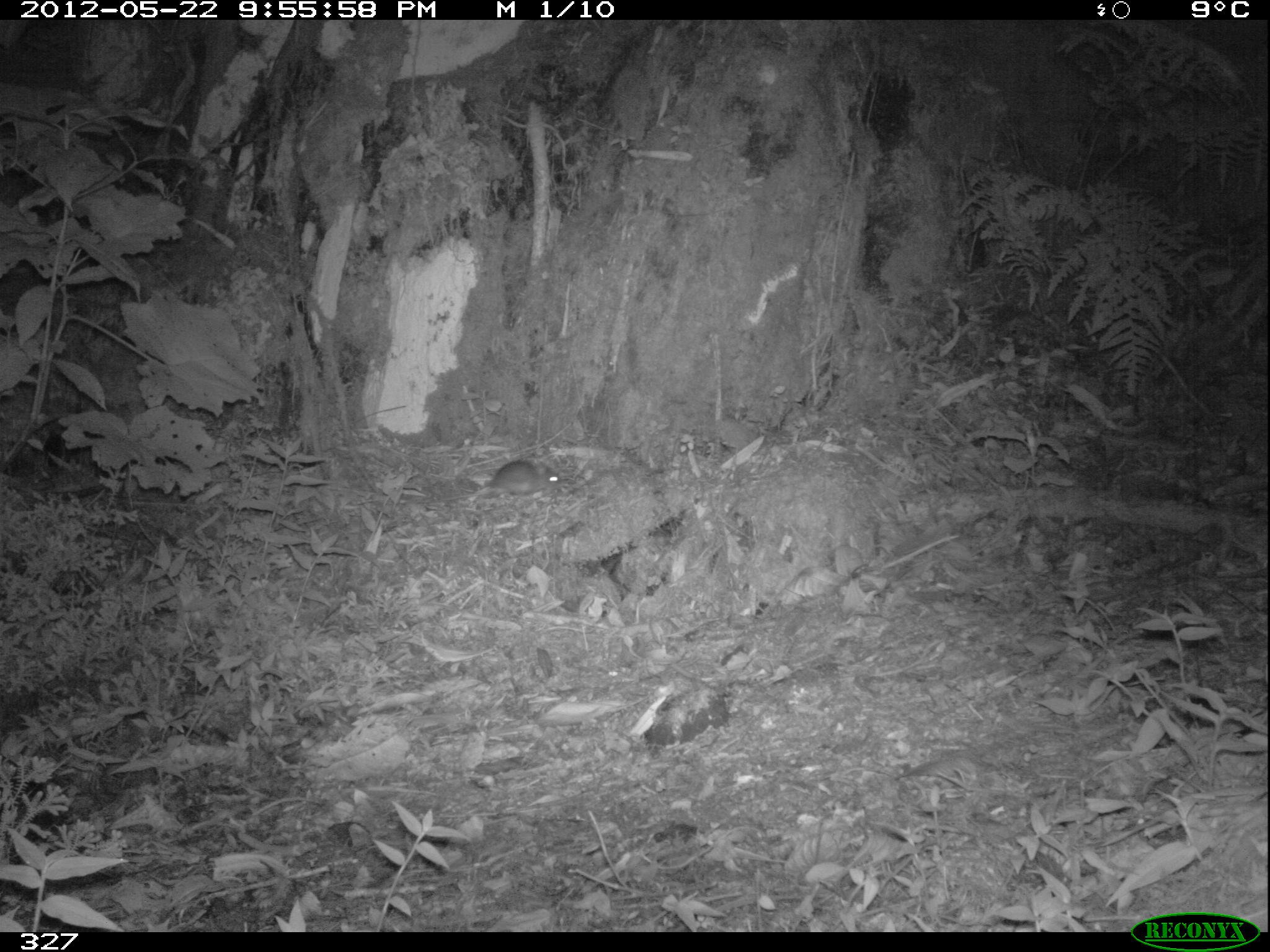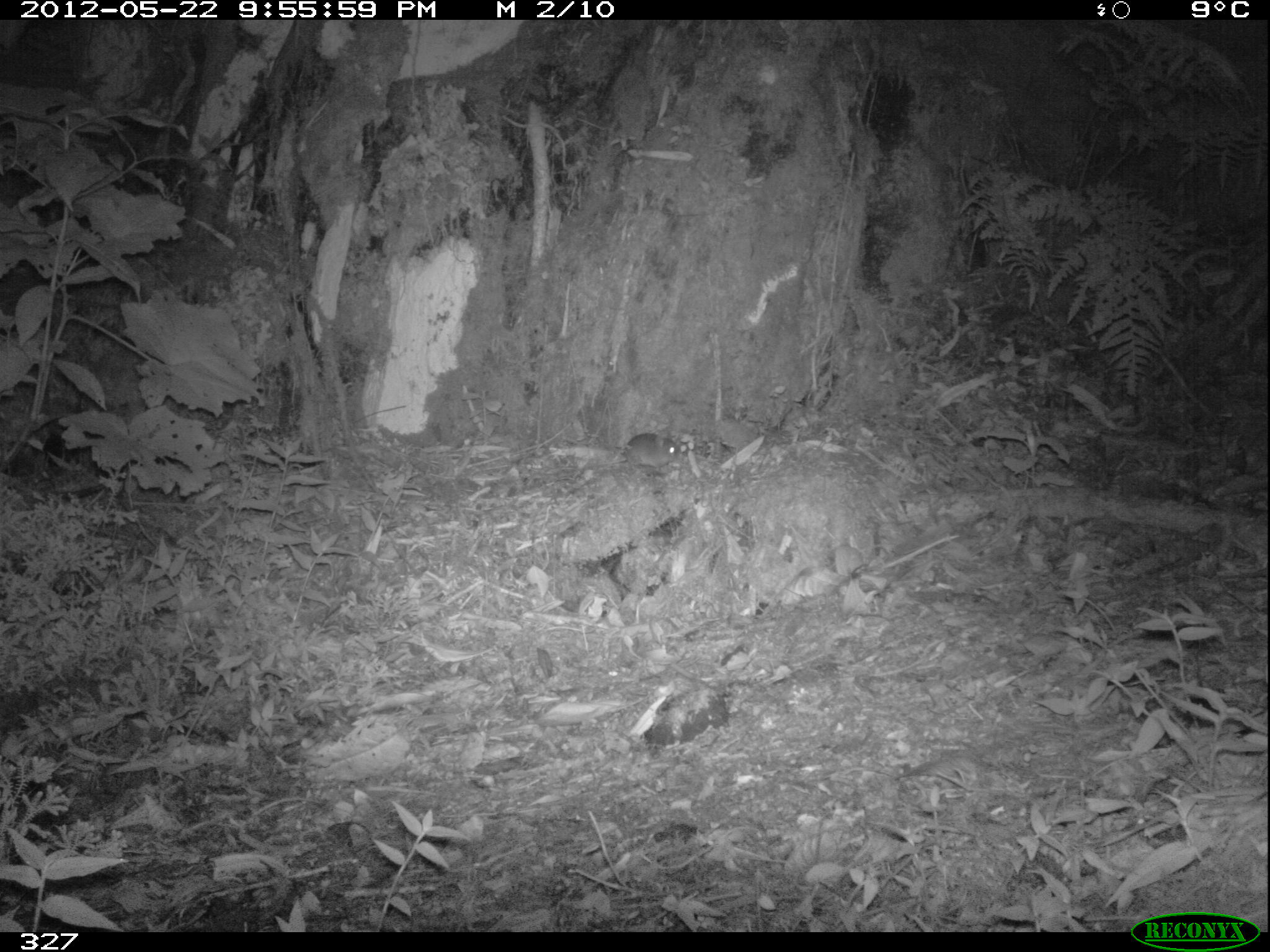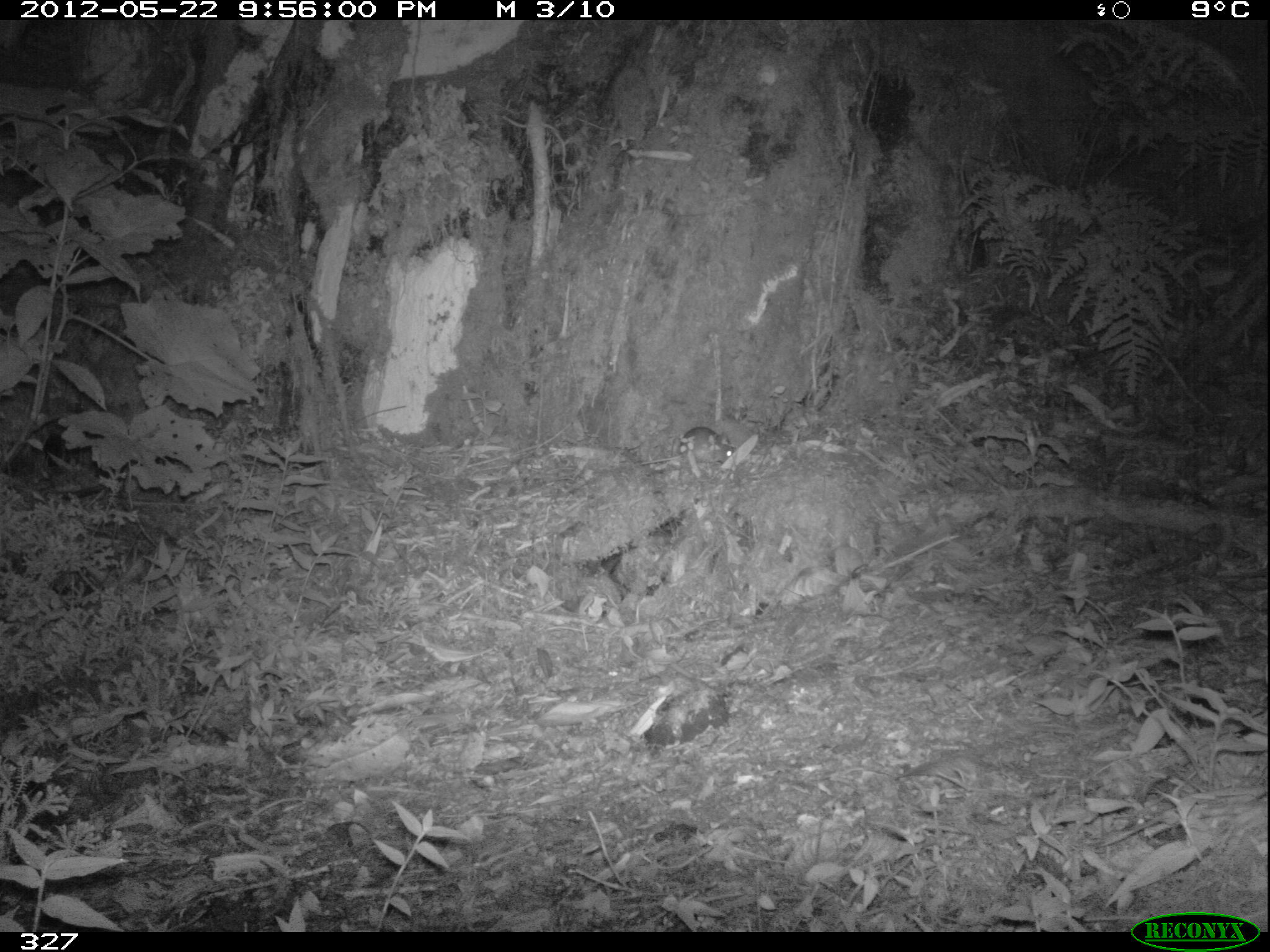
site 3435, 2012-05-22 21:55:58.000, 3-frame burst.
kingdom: Animalia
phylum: Chordata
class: Mammalia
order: Rodentia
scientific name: Rodentia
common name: rodents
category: unknown rodent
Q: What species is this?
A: Unknown rodent (rodents) (Rodentia).